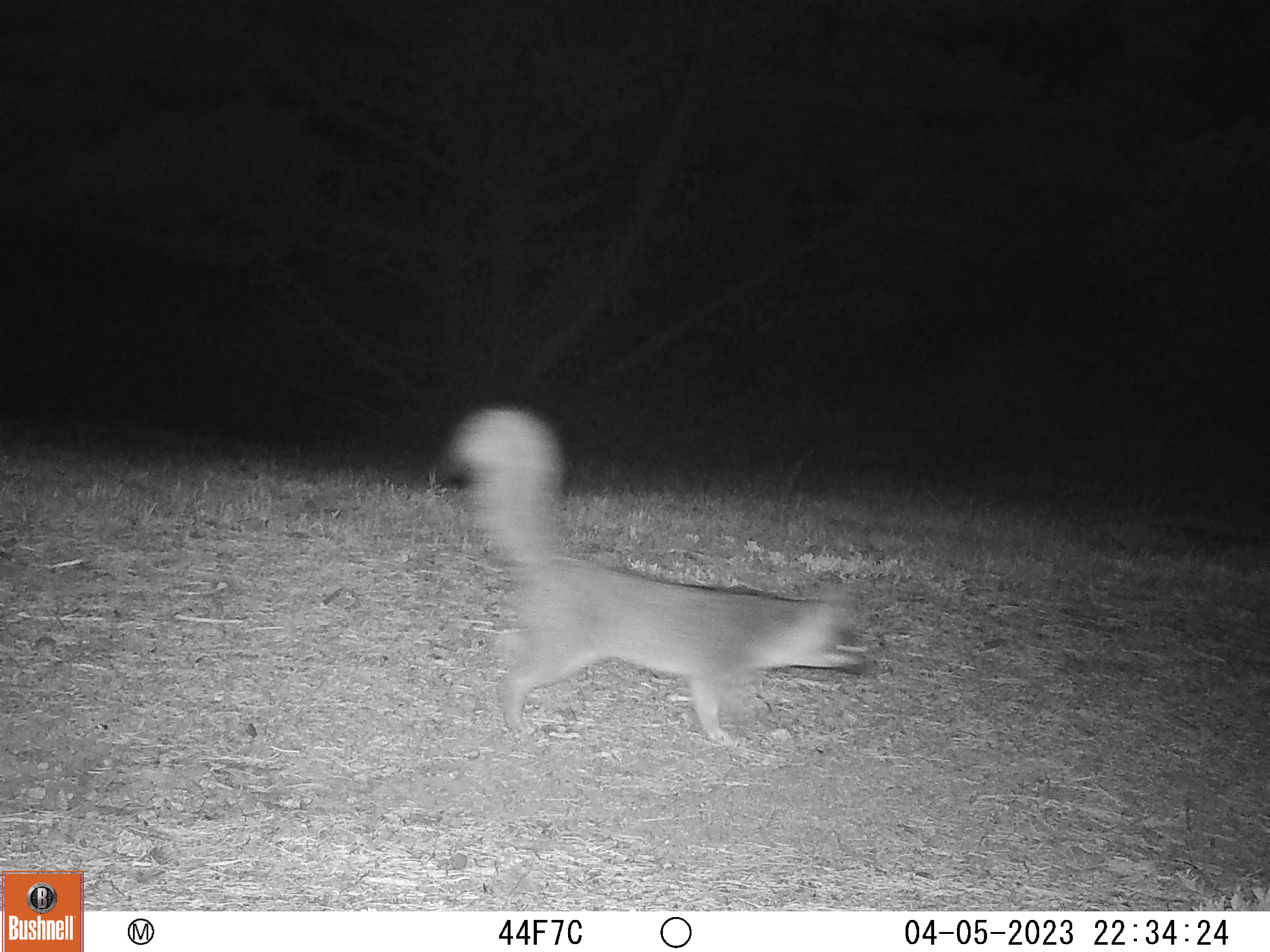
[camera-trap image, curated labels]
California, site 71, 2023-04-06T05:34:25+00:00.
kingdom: Animalia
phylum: Chordata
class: Mammalia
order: Carnivora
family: Canidae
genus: Urocyon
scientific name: Urocyon cinereoargenteus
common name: gray fox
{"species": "gray fox (Urocyon cinereoargenteus)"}